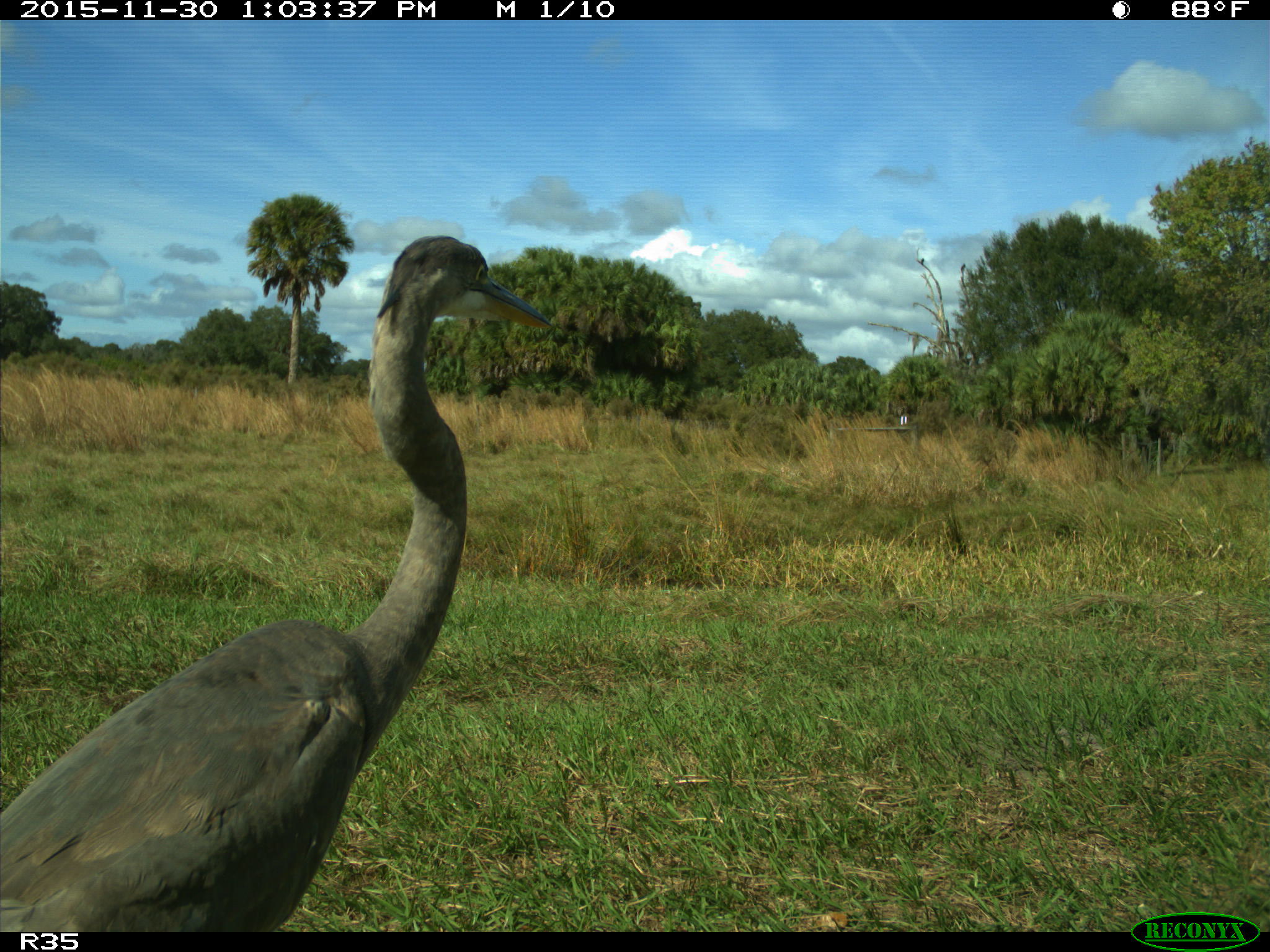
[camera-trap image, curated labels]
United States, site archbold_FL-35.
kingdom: Animalia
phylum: Chordata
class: Aves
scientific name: Aves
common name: birds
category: unidentified bird